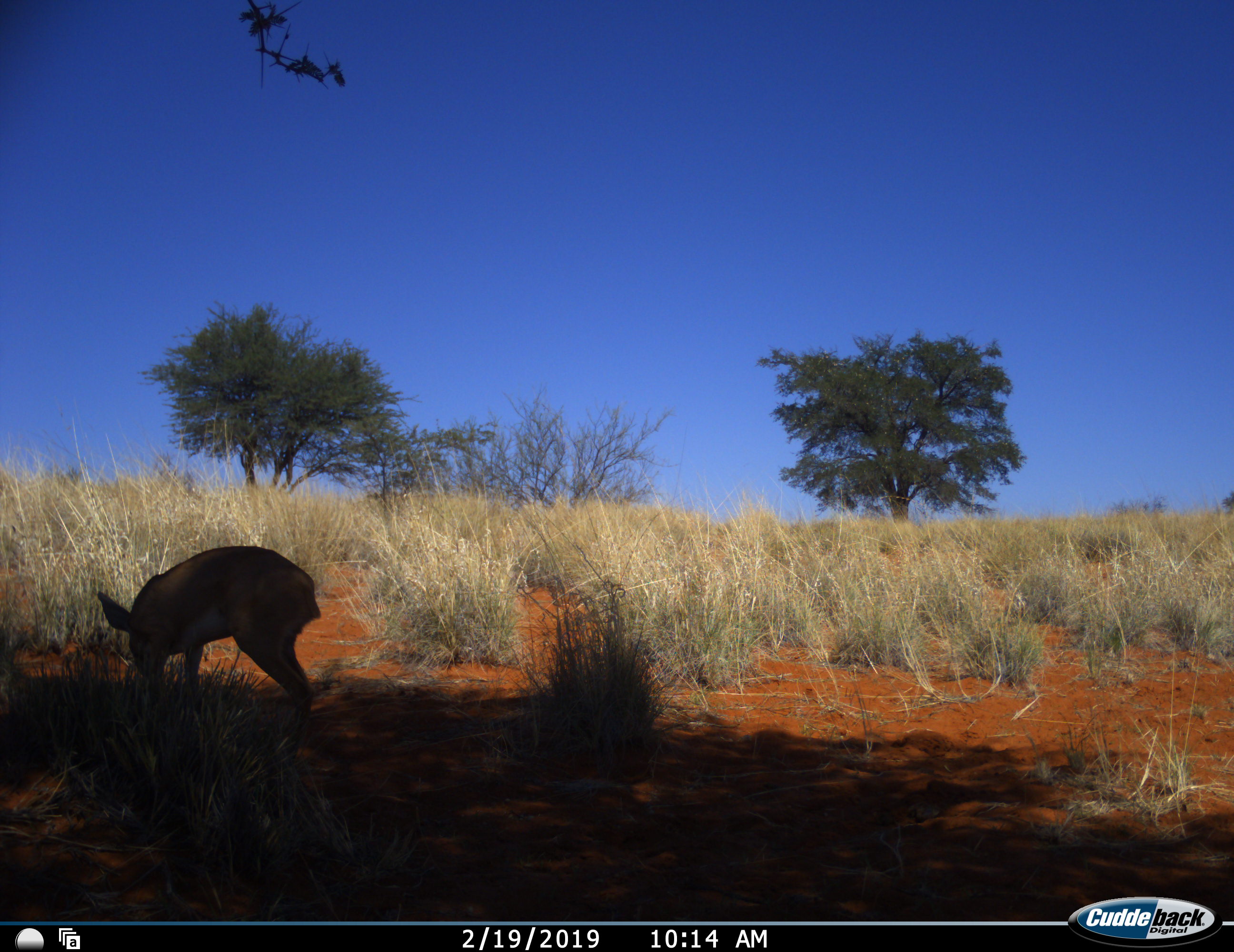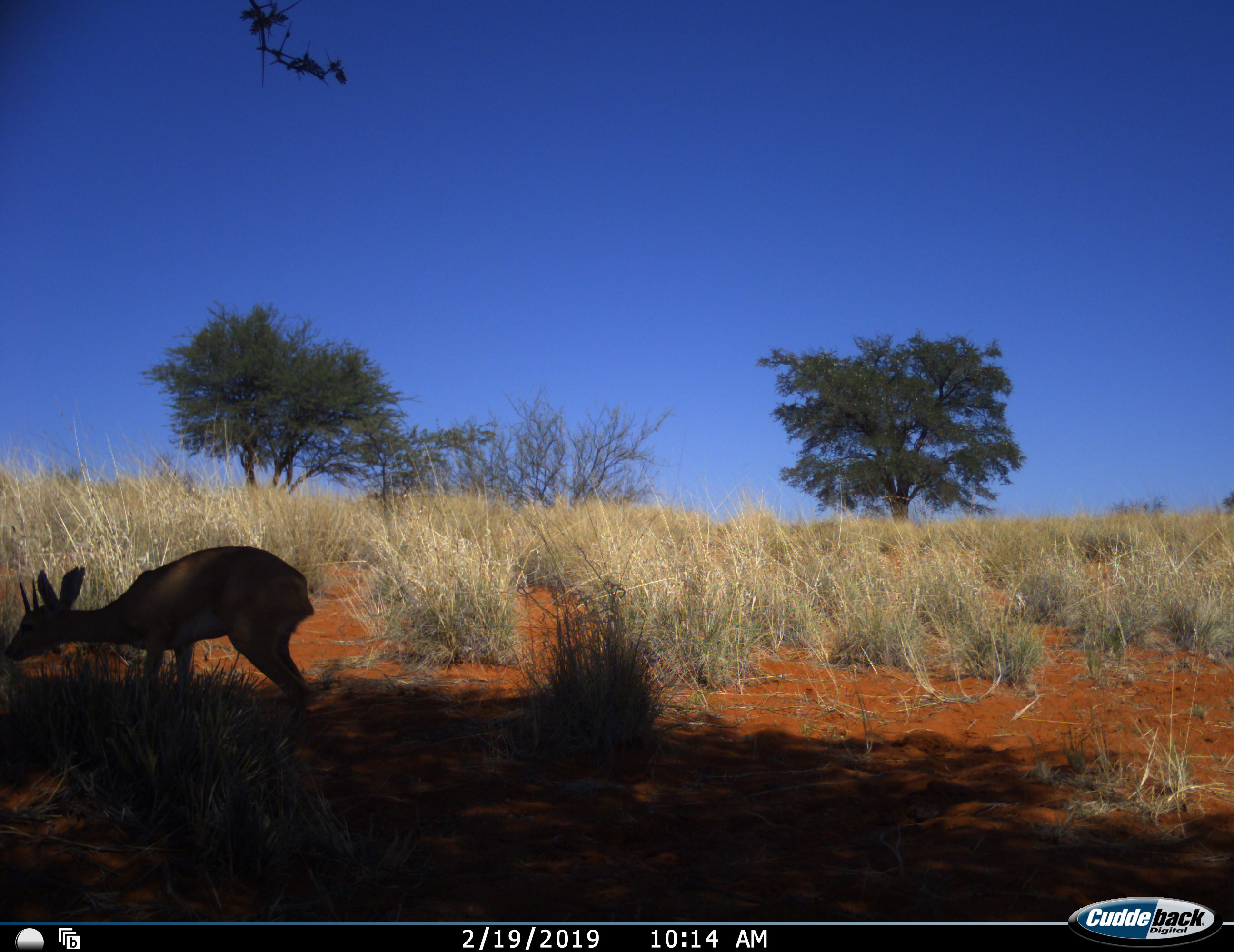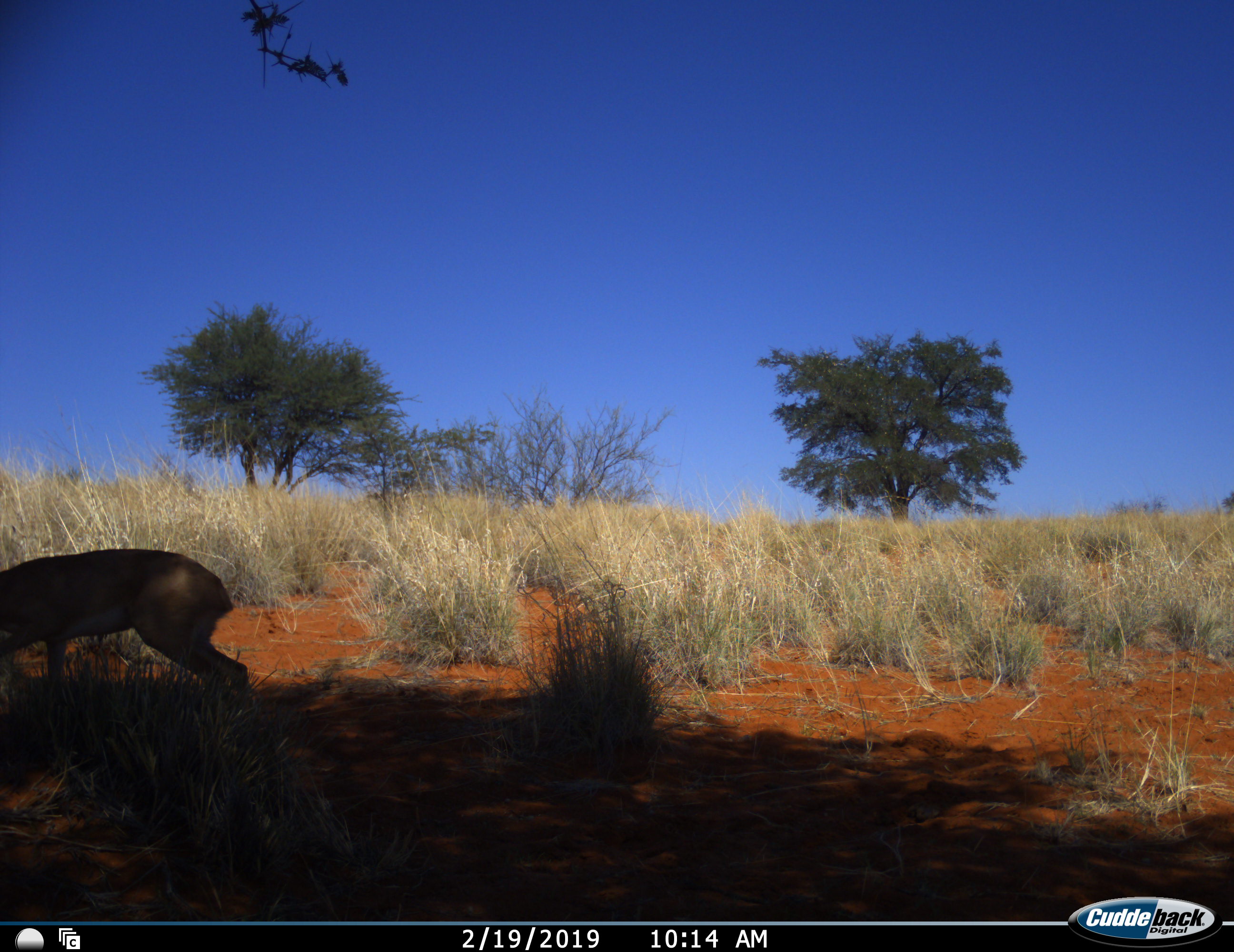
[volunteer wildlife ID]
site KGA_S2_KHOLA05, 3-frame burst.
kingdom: Animalia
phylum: Chordata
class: Mammalia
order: Artiodactyla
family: Bovidae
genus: Sylvicapra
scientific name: Sylvicapra grimmia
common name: common duiker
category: duikercommongrey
Duikercommongrey (common duiker) (Sylvicapra grimmia), count 1. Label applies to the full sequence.